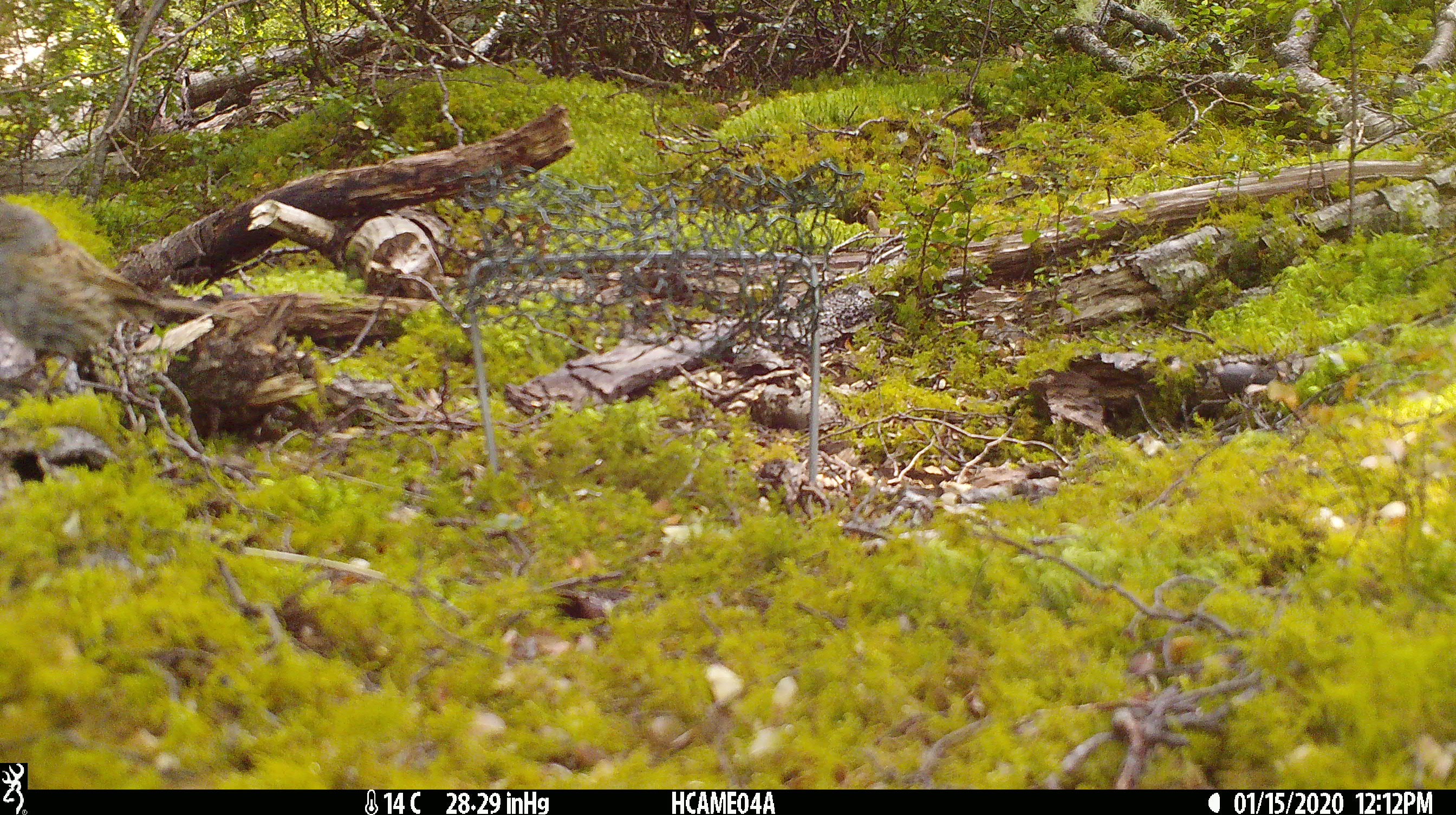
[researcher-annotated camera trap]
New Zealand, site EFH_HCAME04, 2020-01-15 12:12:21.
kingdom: Animalia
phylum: Chordata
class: Aves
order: Passeriformes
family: Prunellidae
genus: Prunella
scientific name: Prunella modularis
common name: dunnock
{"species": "dunnock (Prunella modularis)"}